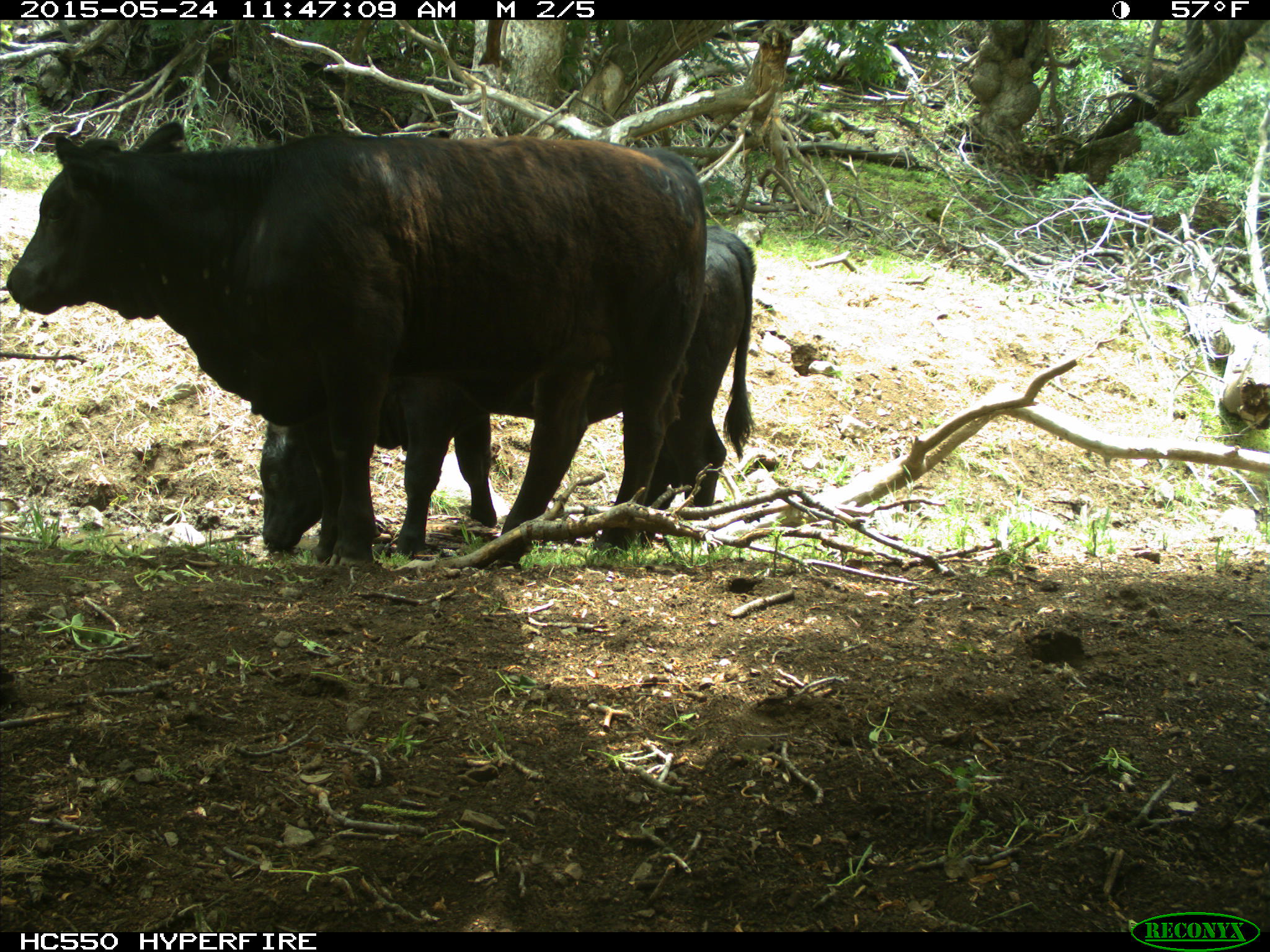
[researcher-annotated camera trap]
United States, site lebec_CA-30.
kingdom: Animalia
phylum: Chordata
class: Mammalia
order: Artiodactyla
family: Bovidae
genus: Bos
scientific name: Bos taurus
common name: domestic cow